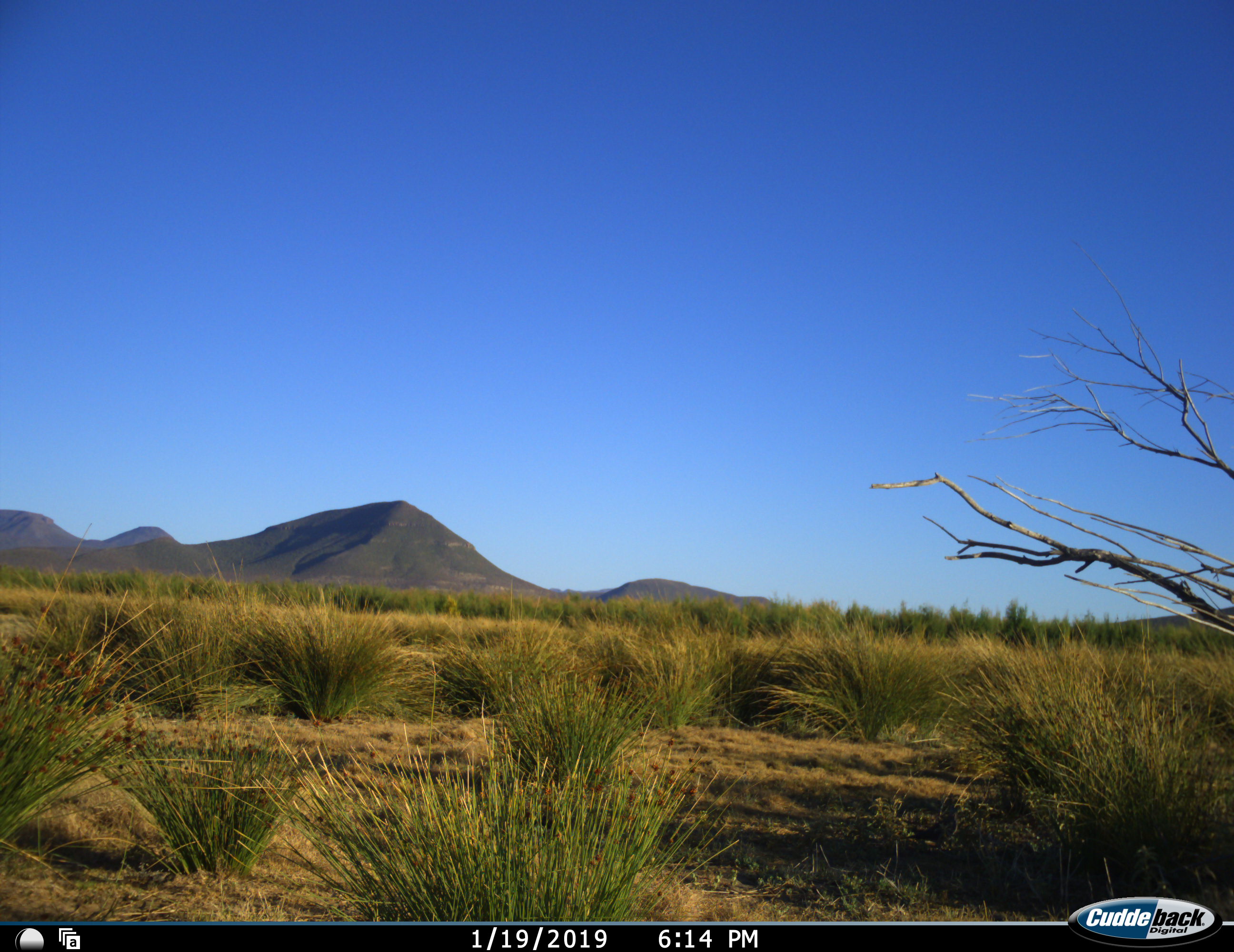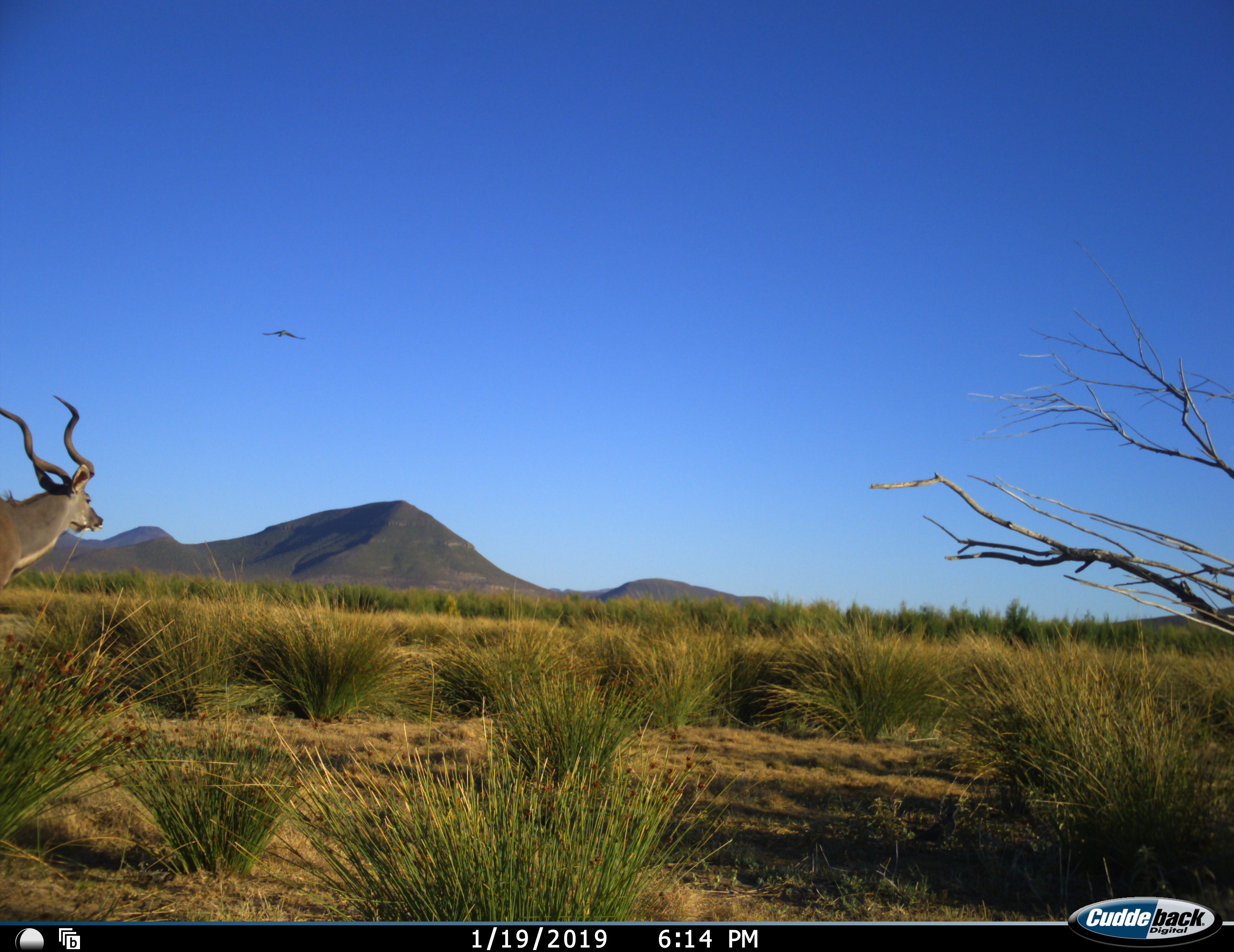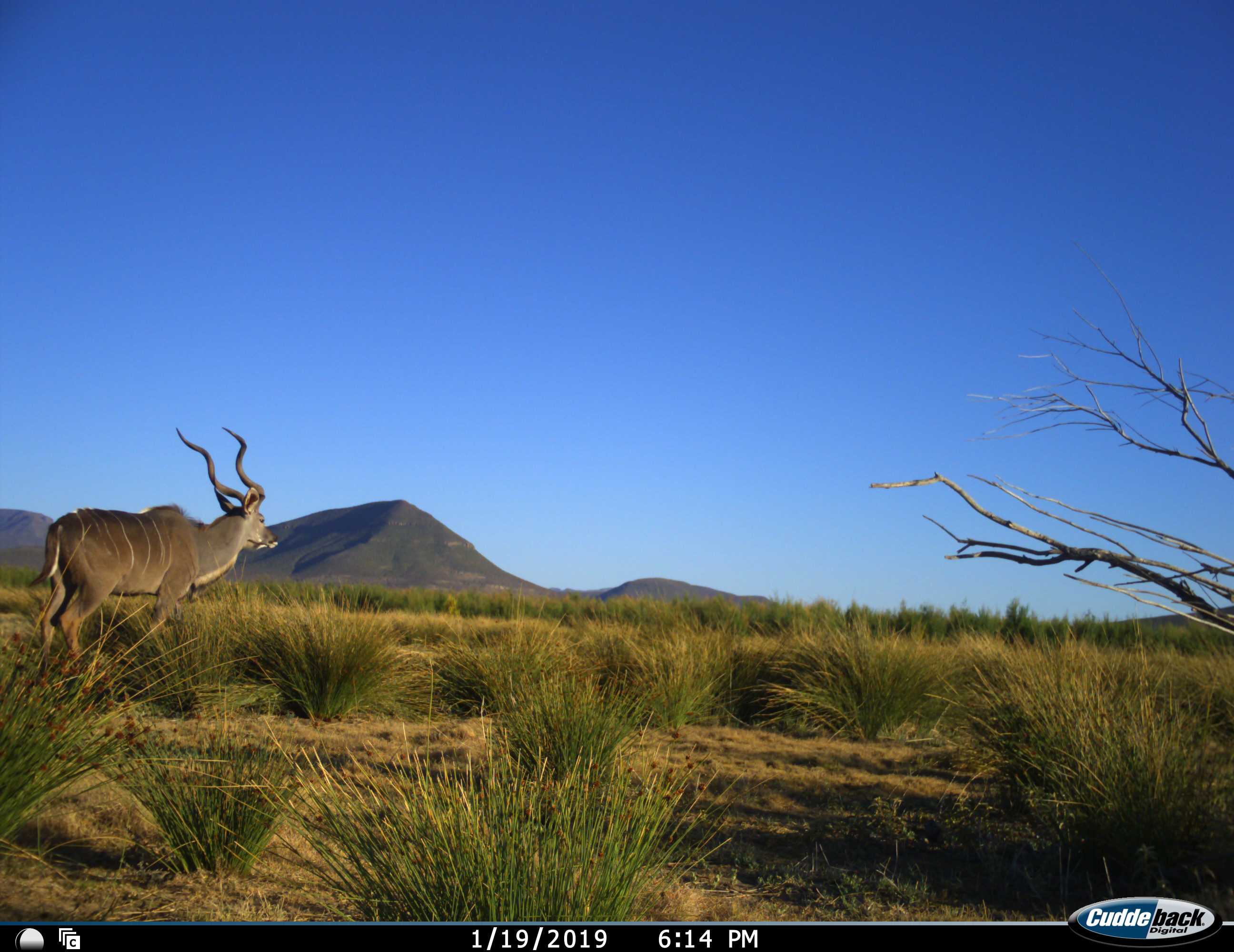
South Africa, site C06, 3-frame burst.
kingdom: Animalia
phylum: Chordata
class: Aves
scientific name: Aves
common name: bird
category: birdother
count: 1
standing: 0%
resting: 0%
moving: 100%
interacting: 0%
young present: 0%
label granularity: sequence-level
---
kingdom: Animalia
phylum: Chordata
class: Mammalia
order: Artiodactyla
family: Bovidae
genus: Tragelaphus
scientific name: Tragelaphus strepsiceros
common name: greater kudu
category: kudu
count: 1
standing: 9%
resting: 0%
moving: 100%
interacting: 0%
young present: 0%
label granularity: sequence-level